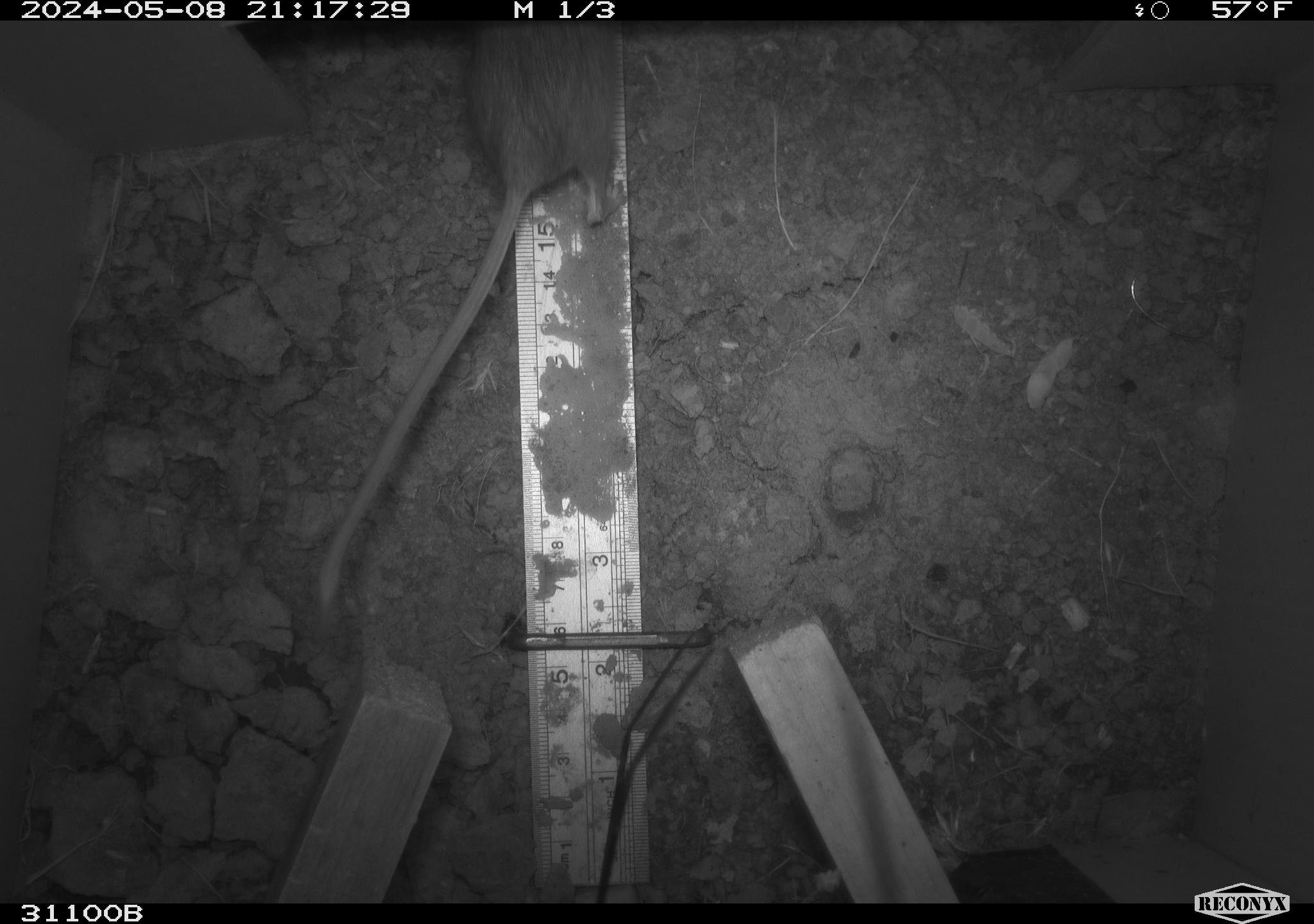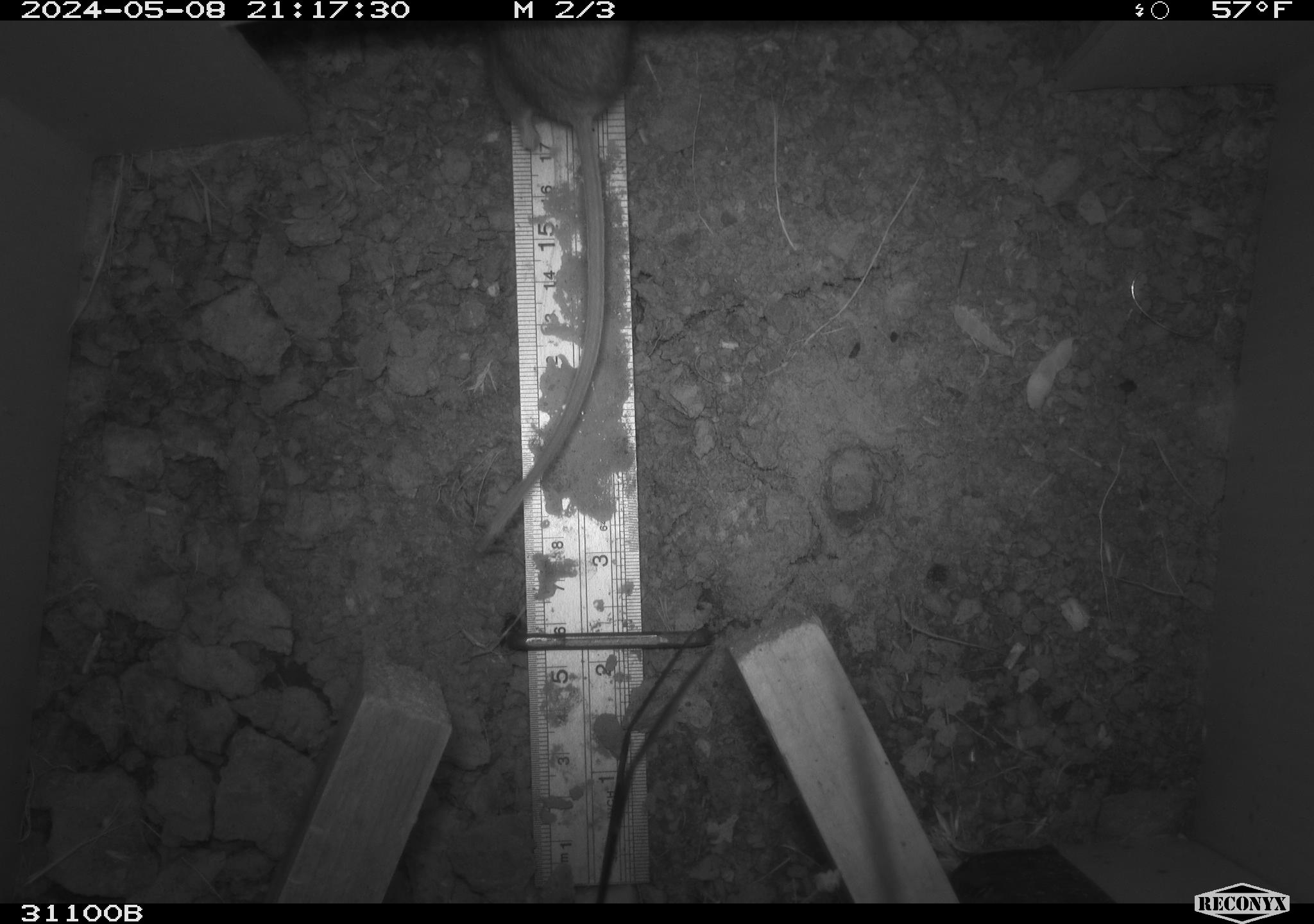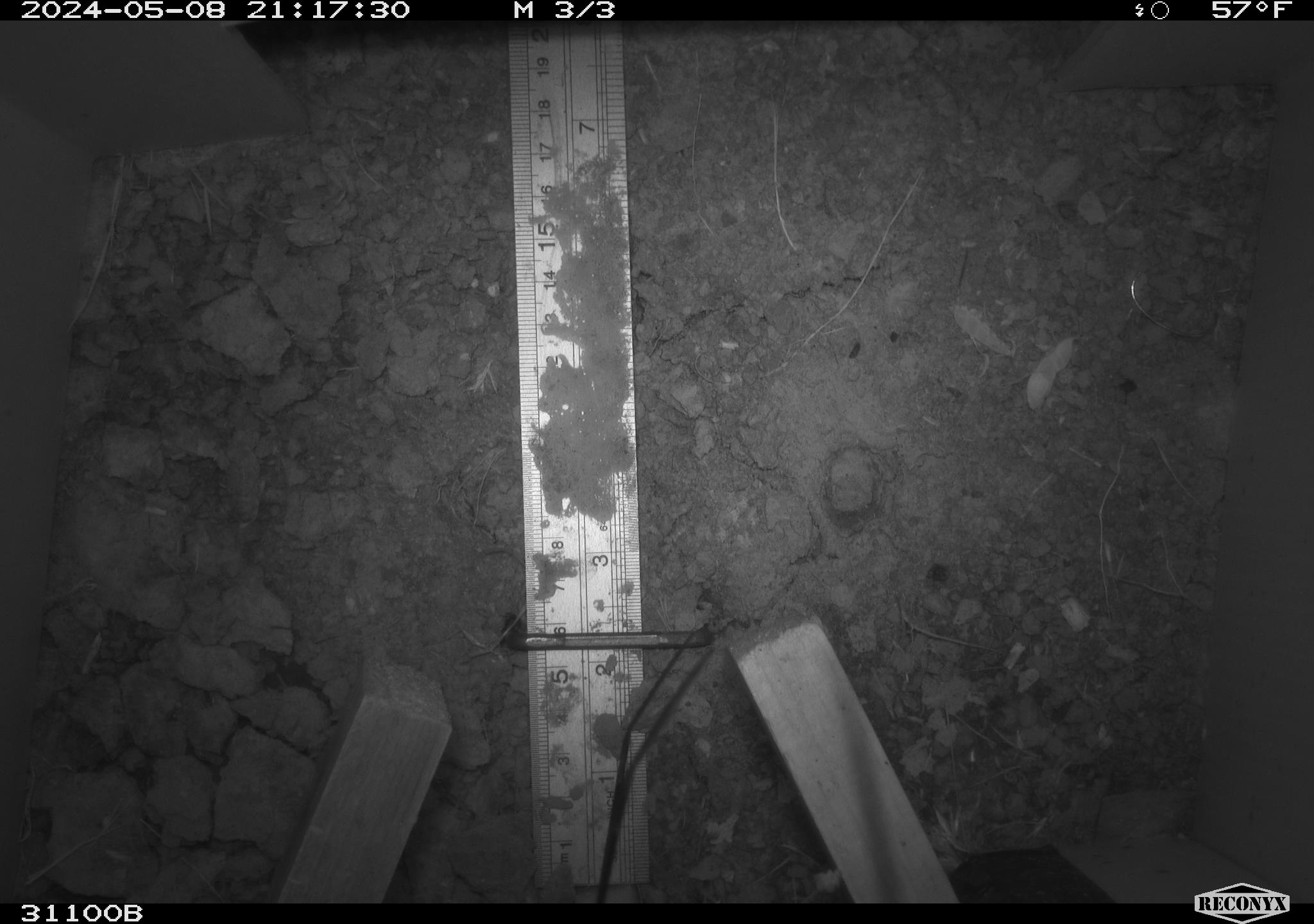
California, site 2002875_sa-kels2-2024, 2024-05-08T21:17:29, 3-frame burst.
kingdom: Animalia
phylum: Chordata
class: Mammalia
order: Rodentia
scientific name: Rodentia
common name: rodent